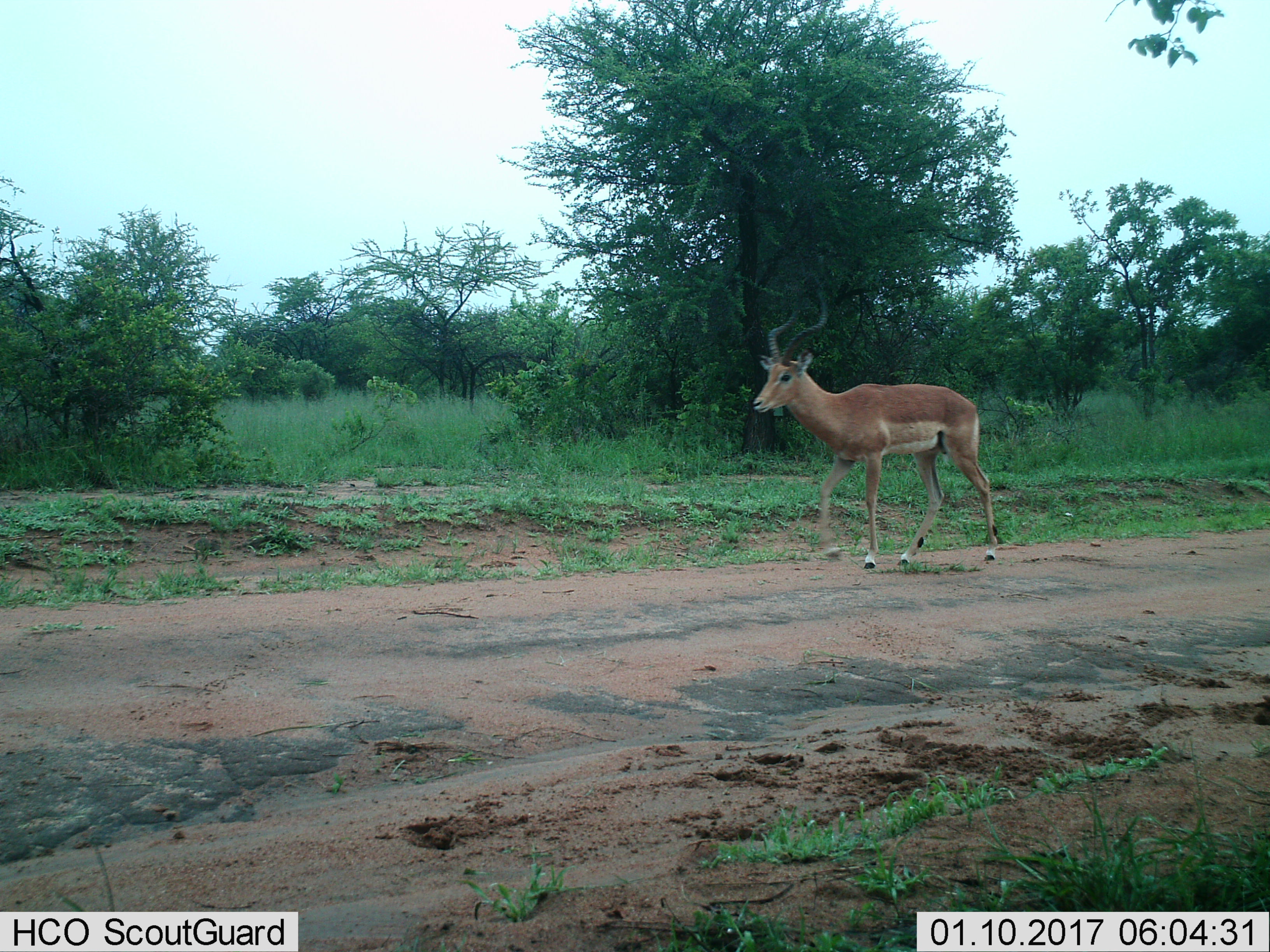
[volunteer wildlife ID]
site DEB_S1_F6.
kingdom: Animalia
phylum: Chordata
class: Mammalia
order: Artiodactyla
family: Bovidae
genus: Aepyceros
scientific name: Aepyceros melampus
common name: impala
Impala (Aepyceros melampus), count 1. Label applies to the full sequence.